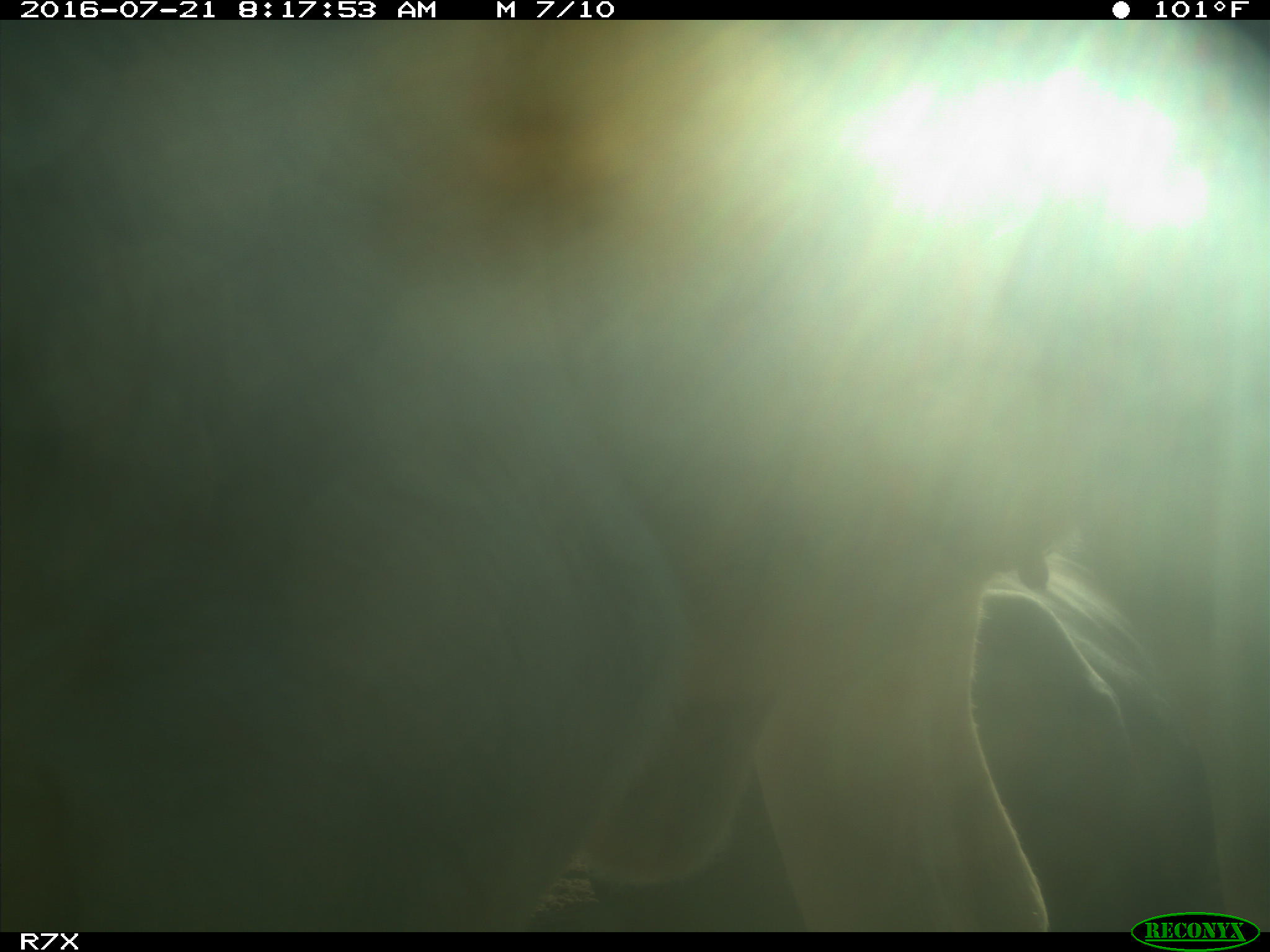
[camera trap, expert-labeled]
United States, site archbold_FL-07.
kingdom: Animalia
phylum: Chordata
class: Mammalia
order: Artiodactyla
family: Bovidae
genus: Bos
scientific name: Bos taurus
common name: domestic cow